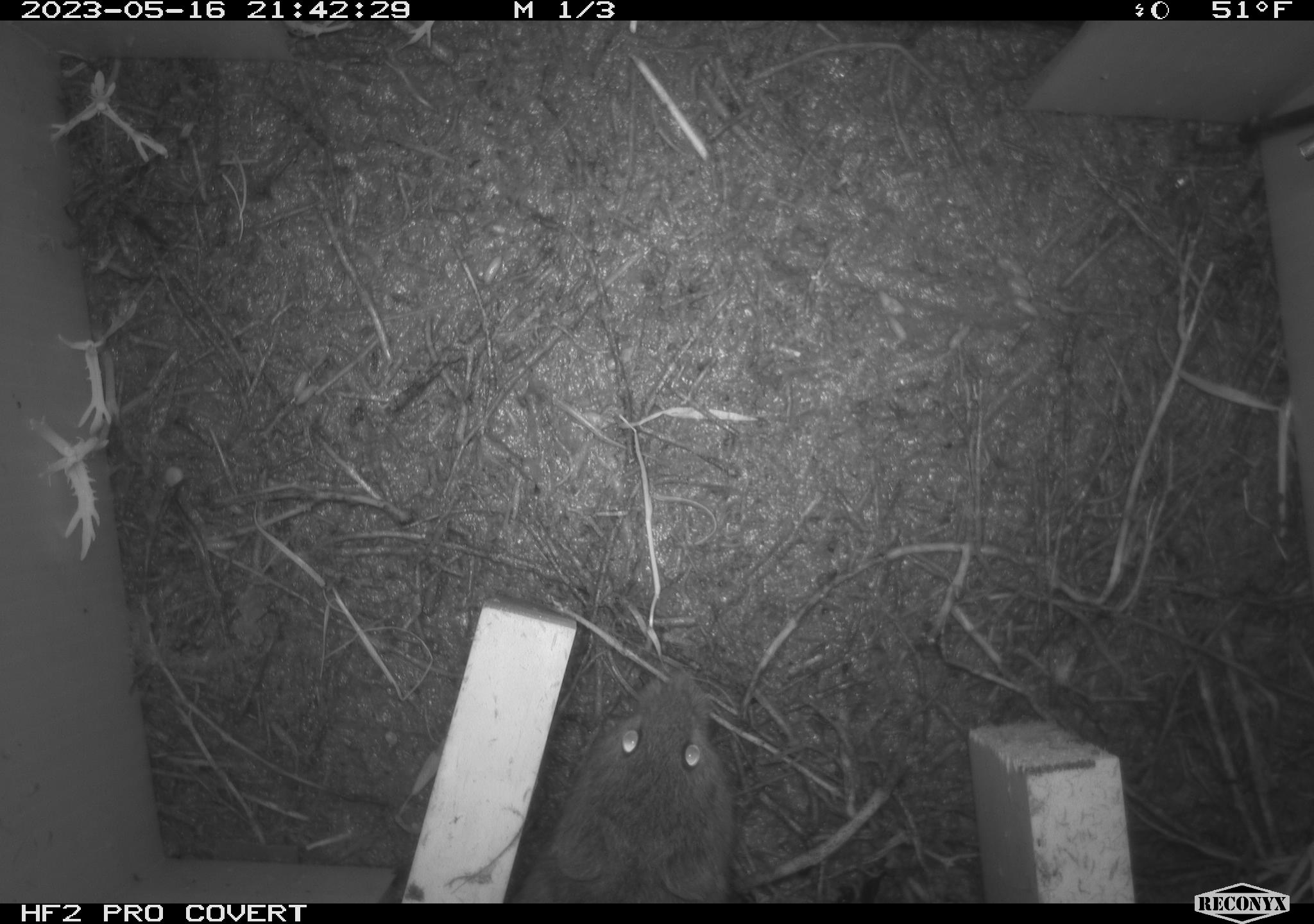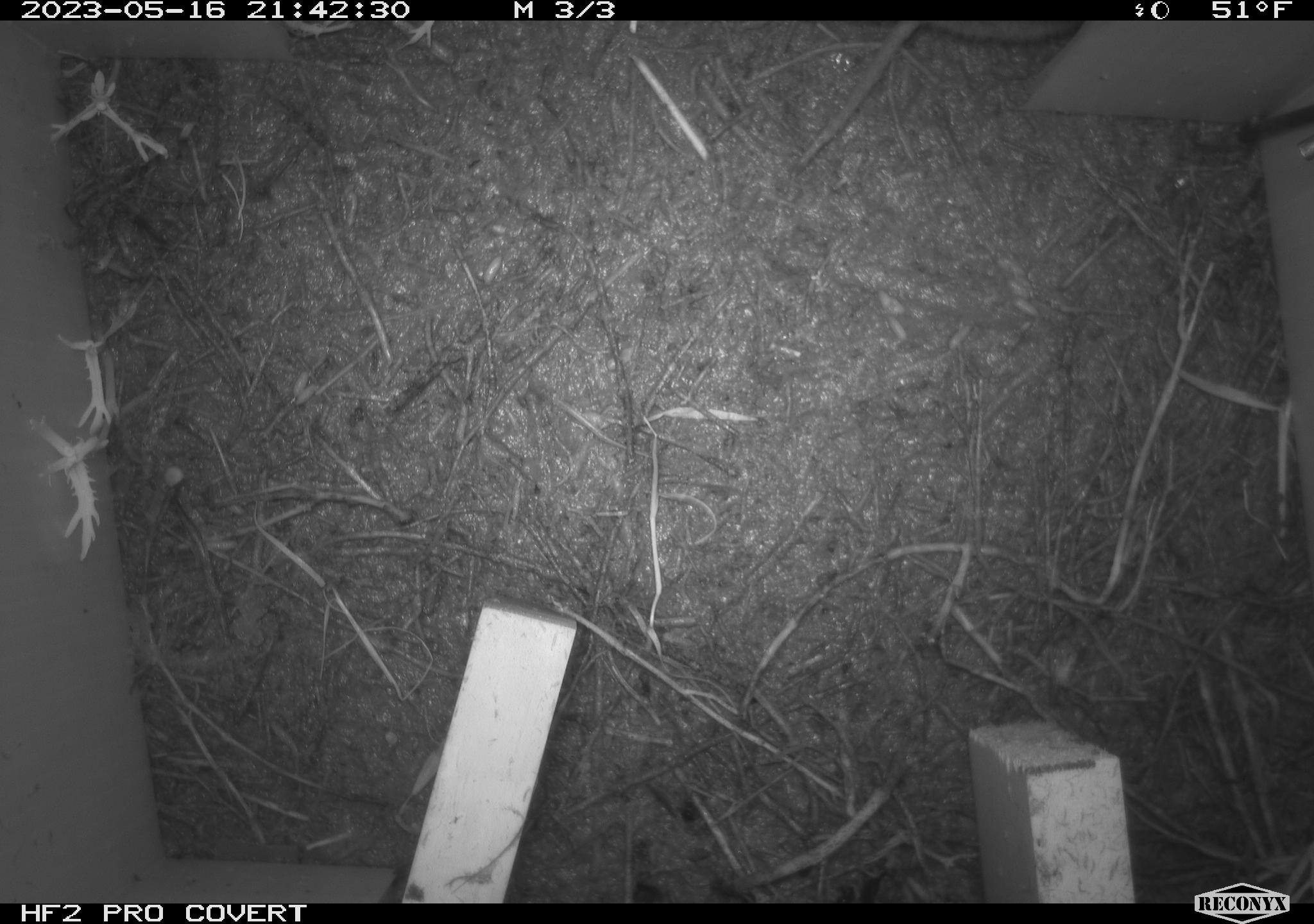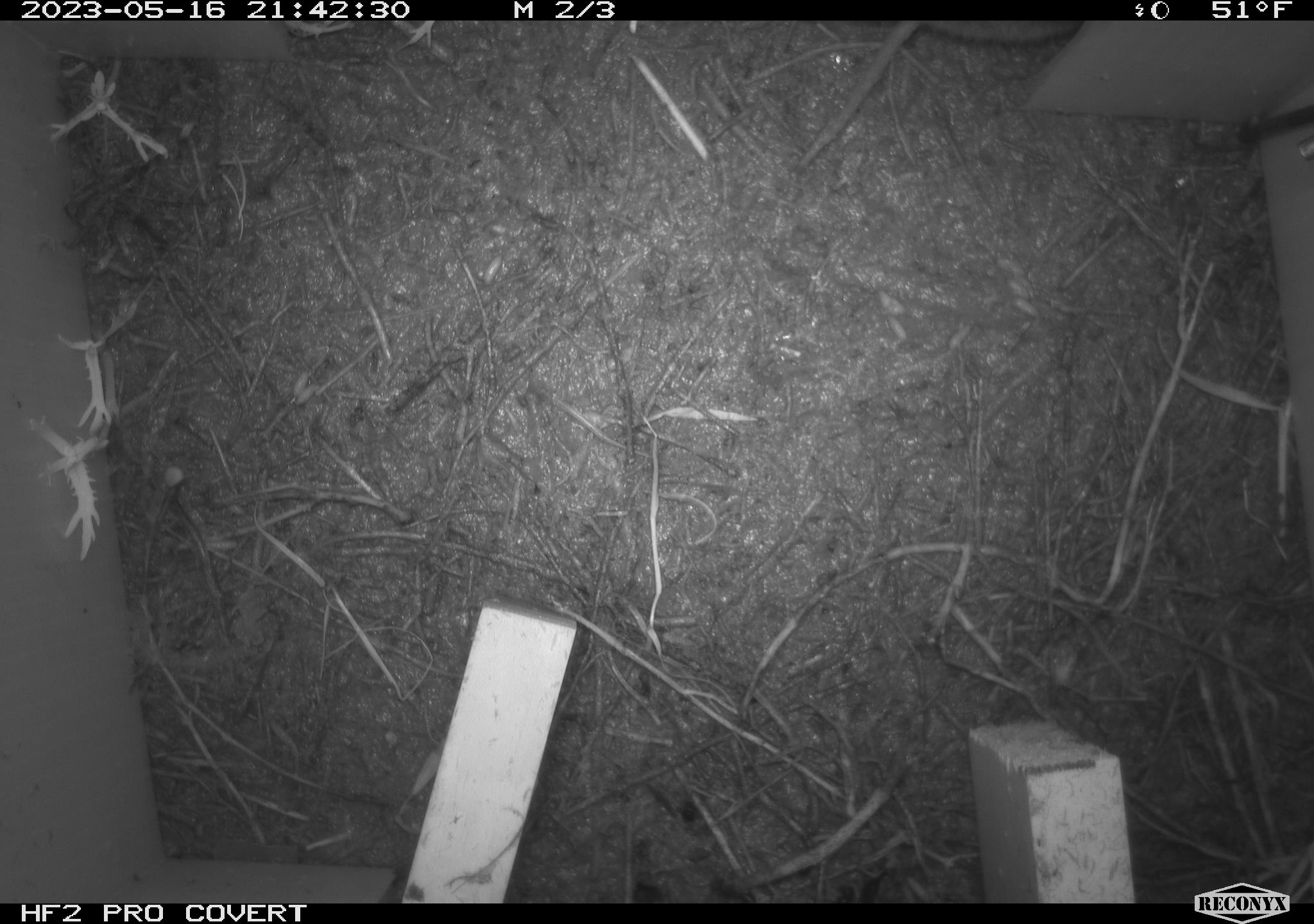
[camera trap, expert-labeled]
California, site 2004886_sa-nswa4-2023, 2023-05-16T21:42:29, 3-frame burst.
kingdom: Animalia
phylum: Chordata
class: Mammalia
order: Rodentia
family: Cricetidae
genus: Microtus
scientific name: Microtus californicus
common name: california vole